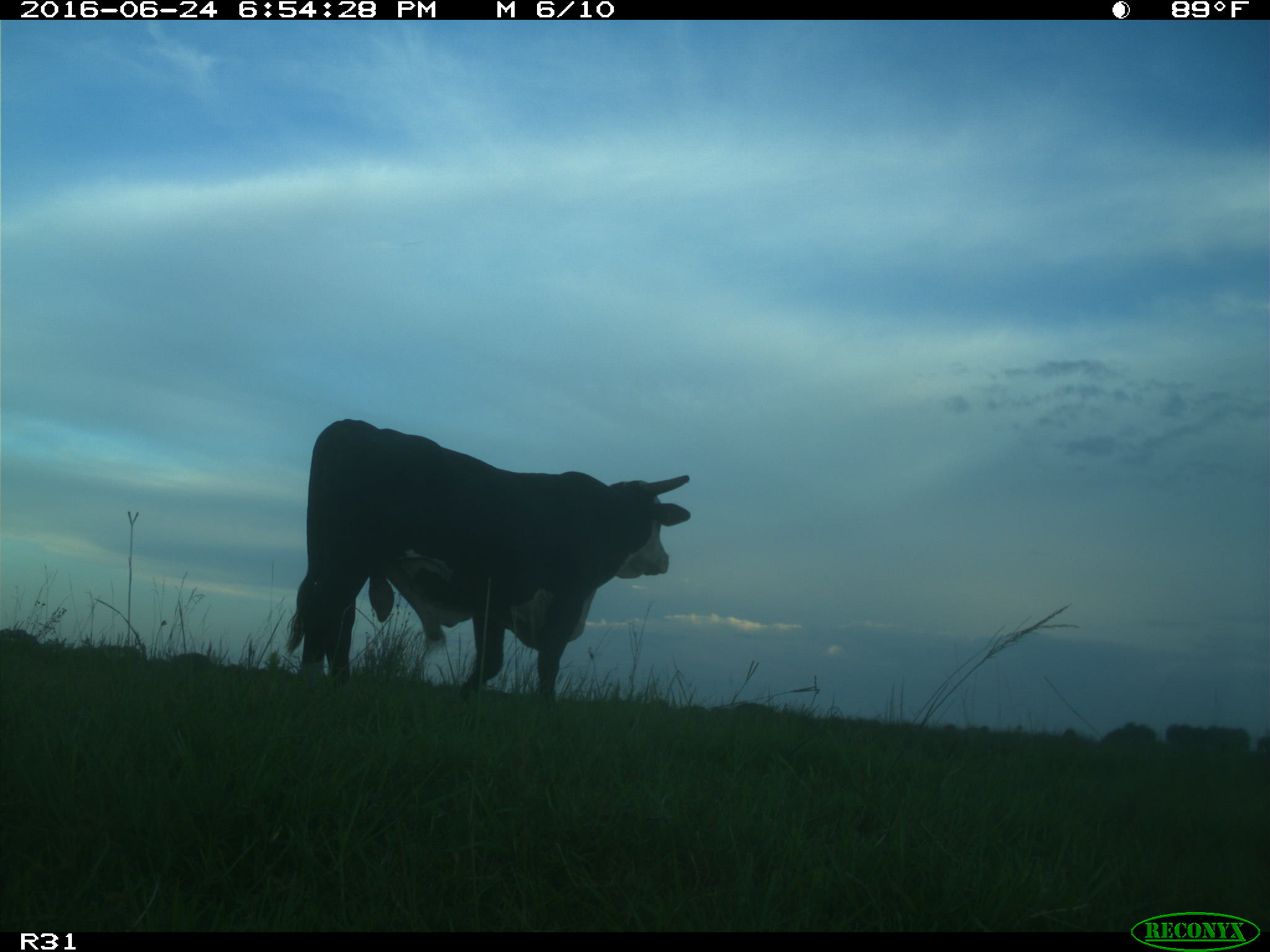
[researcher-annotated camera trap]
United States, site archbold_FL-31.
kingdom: Animalia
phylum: Chordata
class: Mammalia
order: Artiodactyla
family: Bovidae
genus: Bos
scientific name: Bos taurus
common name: domestic cow